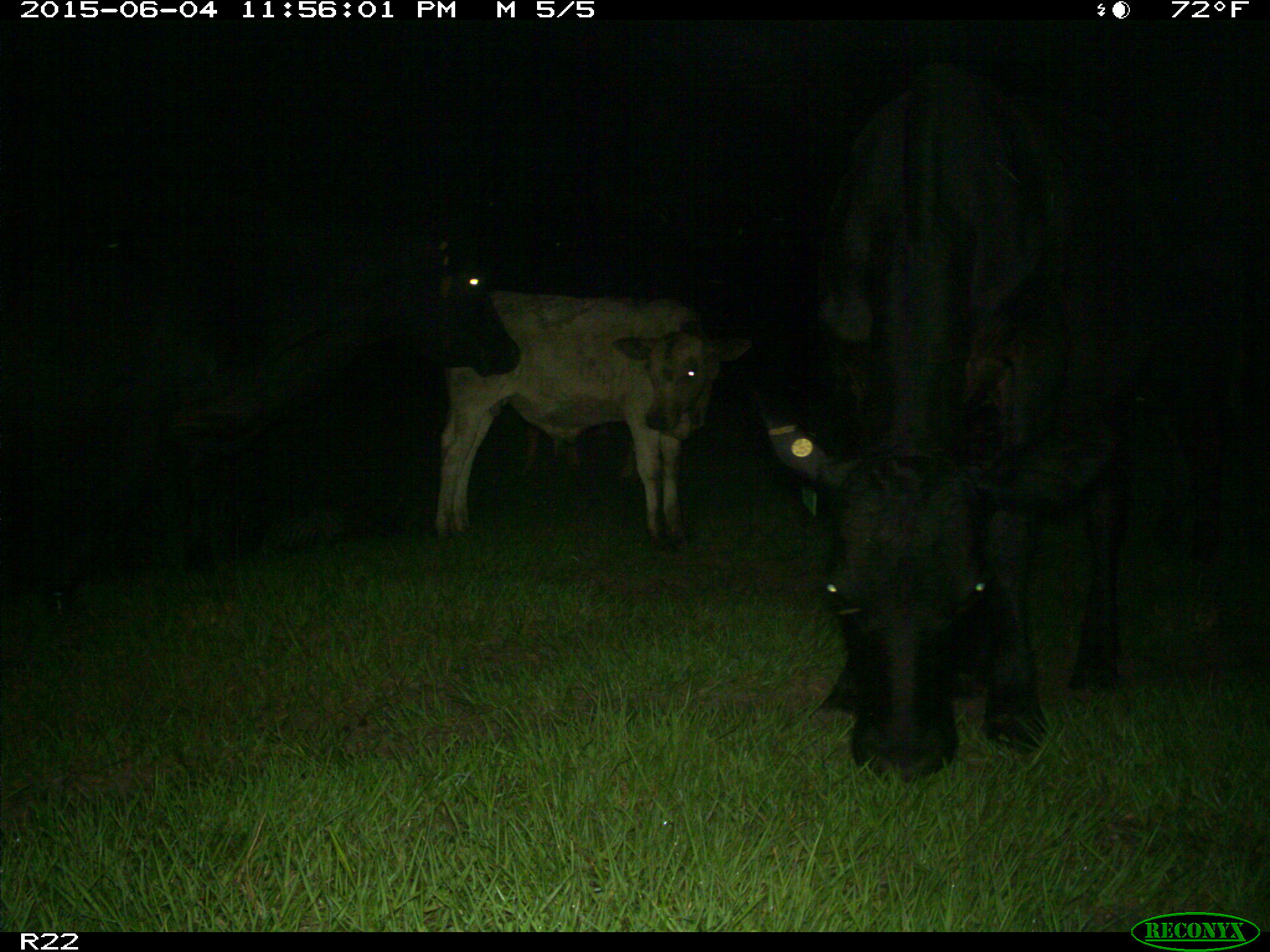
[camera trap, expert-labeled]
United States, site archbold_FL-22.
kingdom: Animalia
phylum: Chordata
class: Mammalia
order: Artiodactyla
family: Bovidae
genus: Bos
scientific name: Bos taurus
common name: domestic cow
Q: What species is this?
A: Bos taurus (domestic cow).